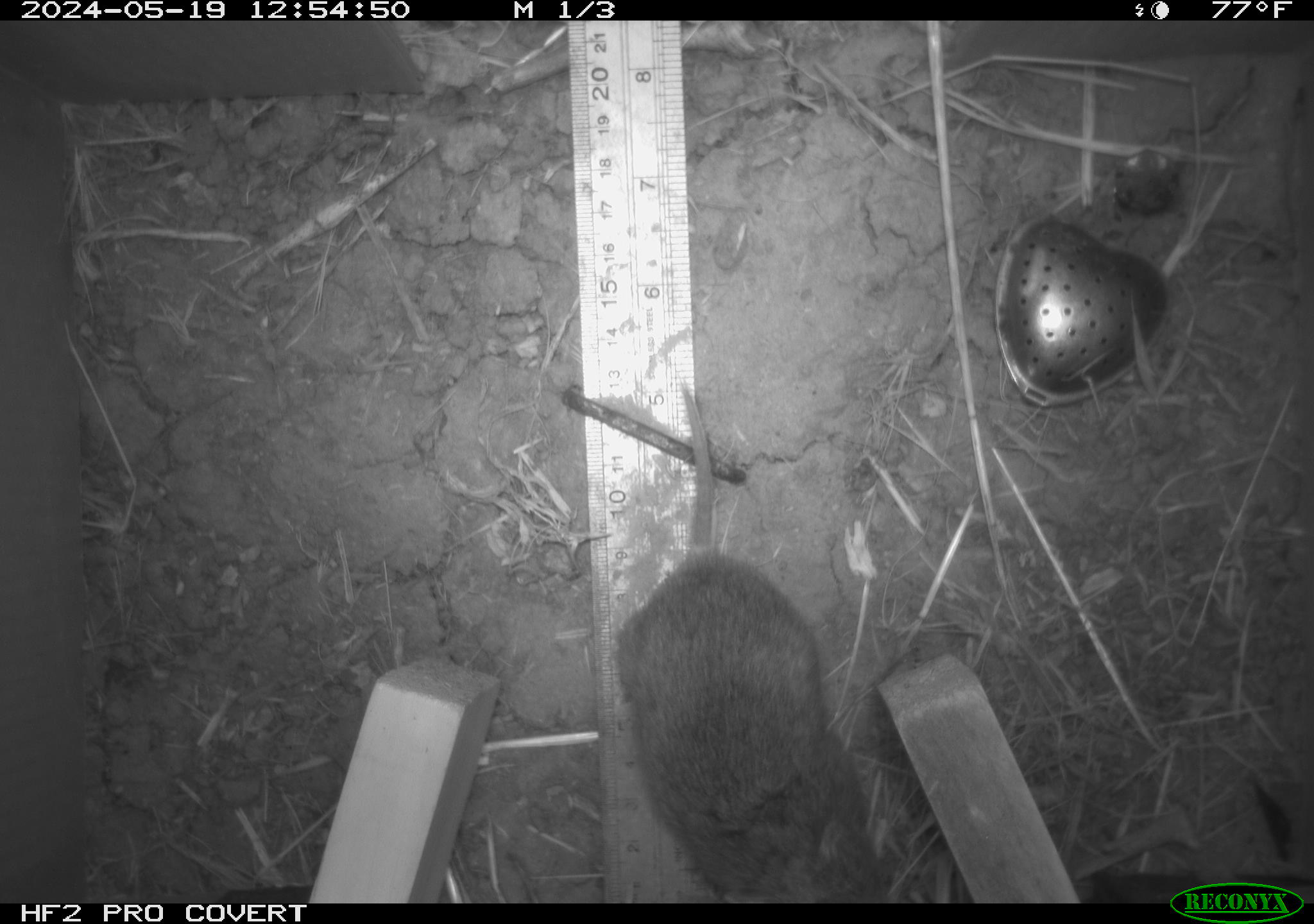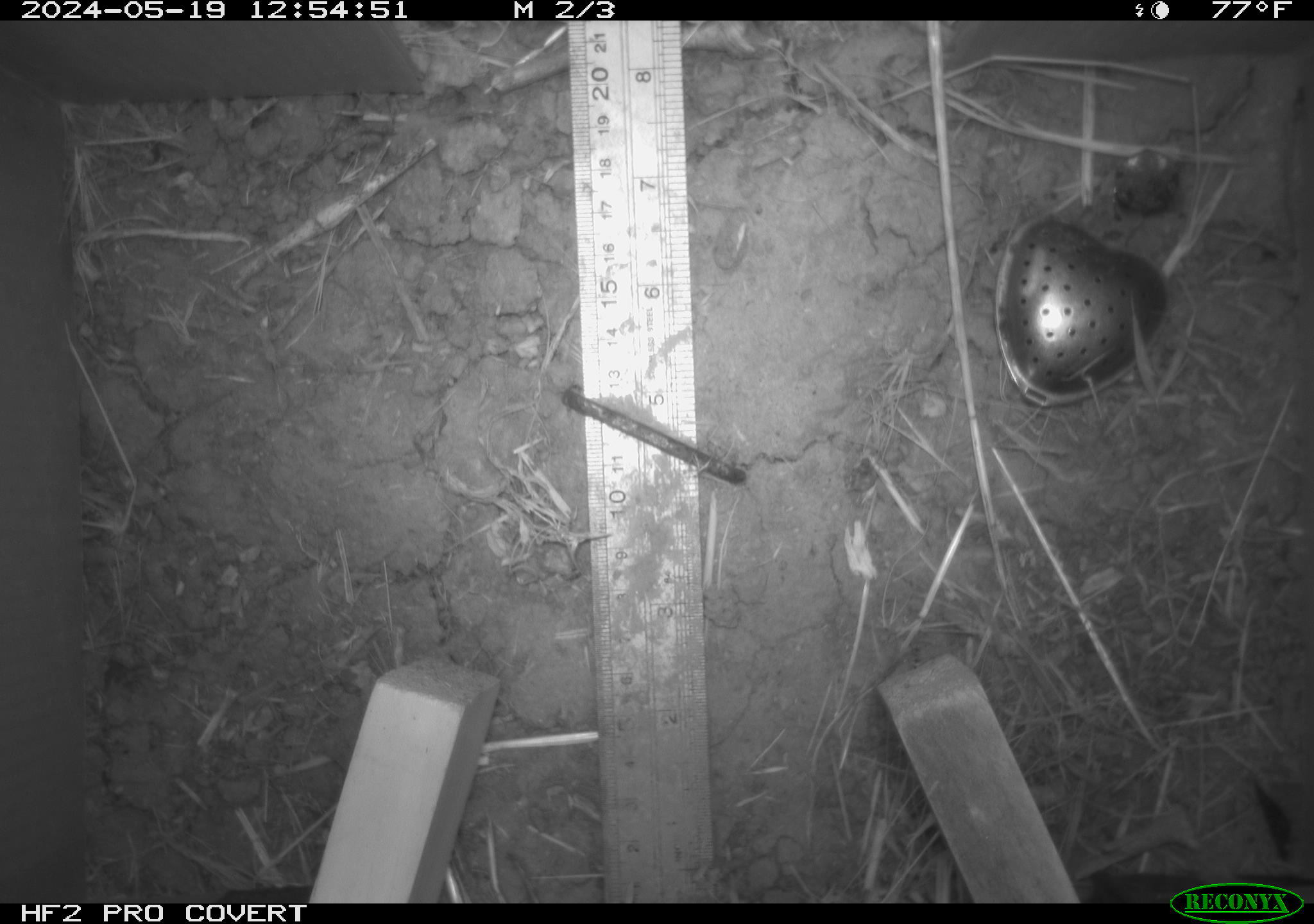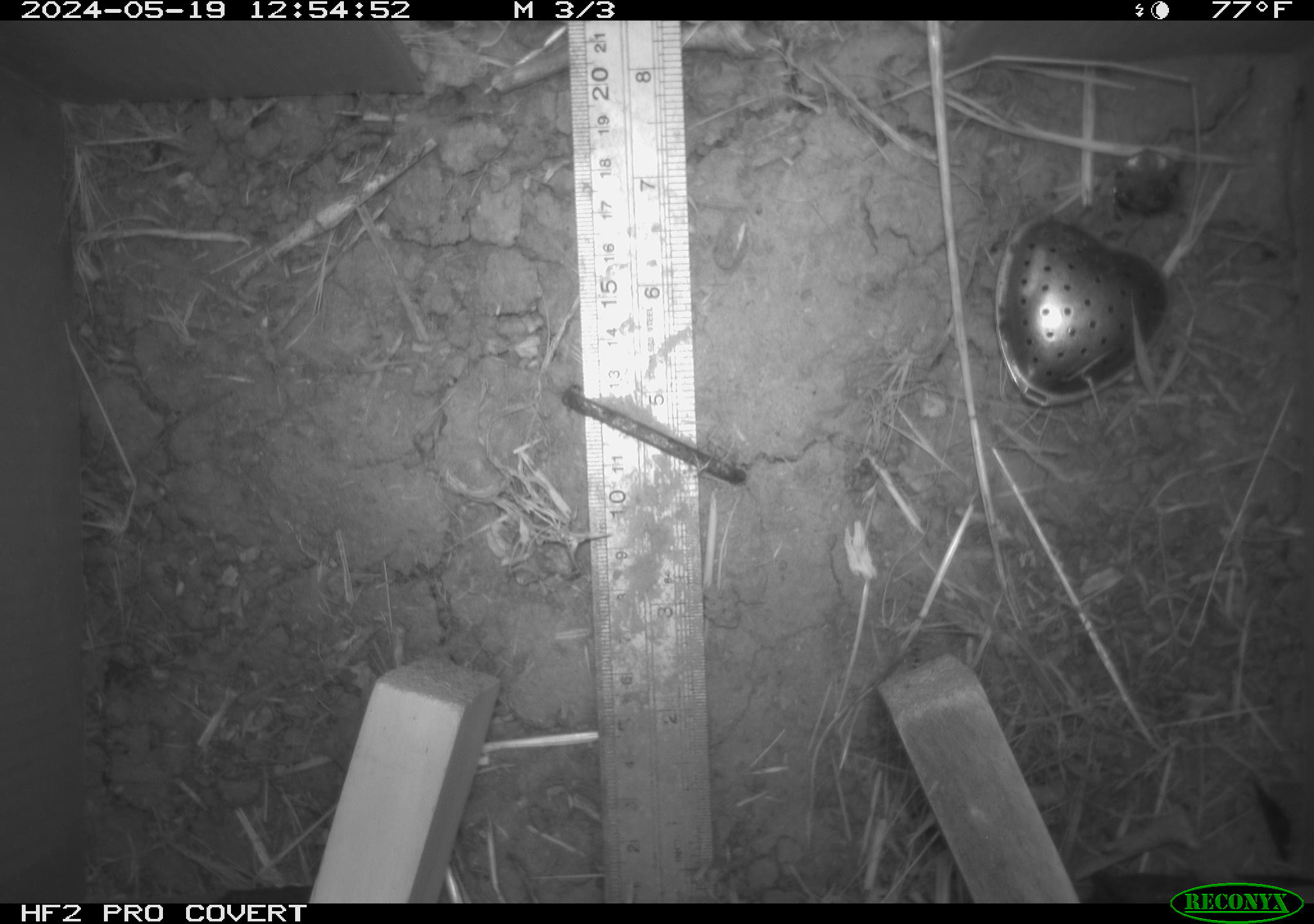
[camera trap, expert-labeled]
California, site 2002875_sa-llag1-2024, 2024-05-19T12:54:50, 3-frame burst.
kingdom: Animalia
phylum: Chordata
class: Mammalia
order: Rodentia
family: Cricetidae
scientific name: Arvicolinae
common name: voles, lemmings, and muskrats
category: arvicolinae subfamily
Arvicolinae subfamily (voles, lemmings, and muskrats) (Arvicolinae).